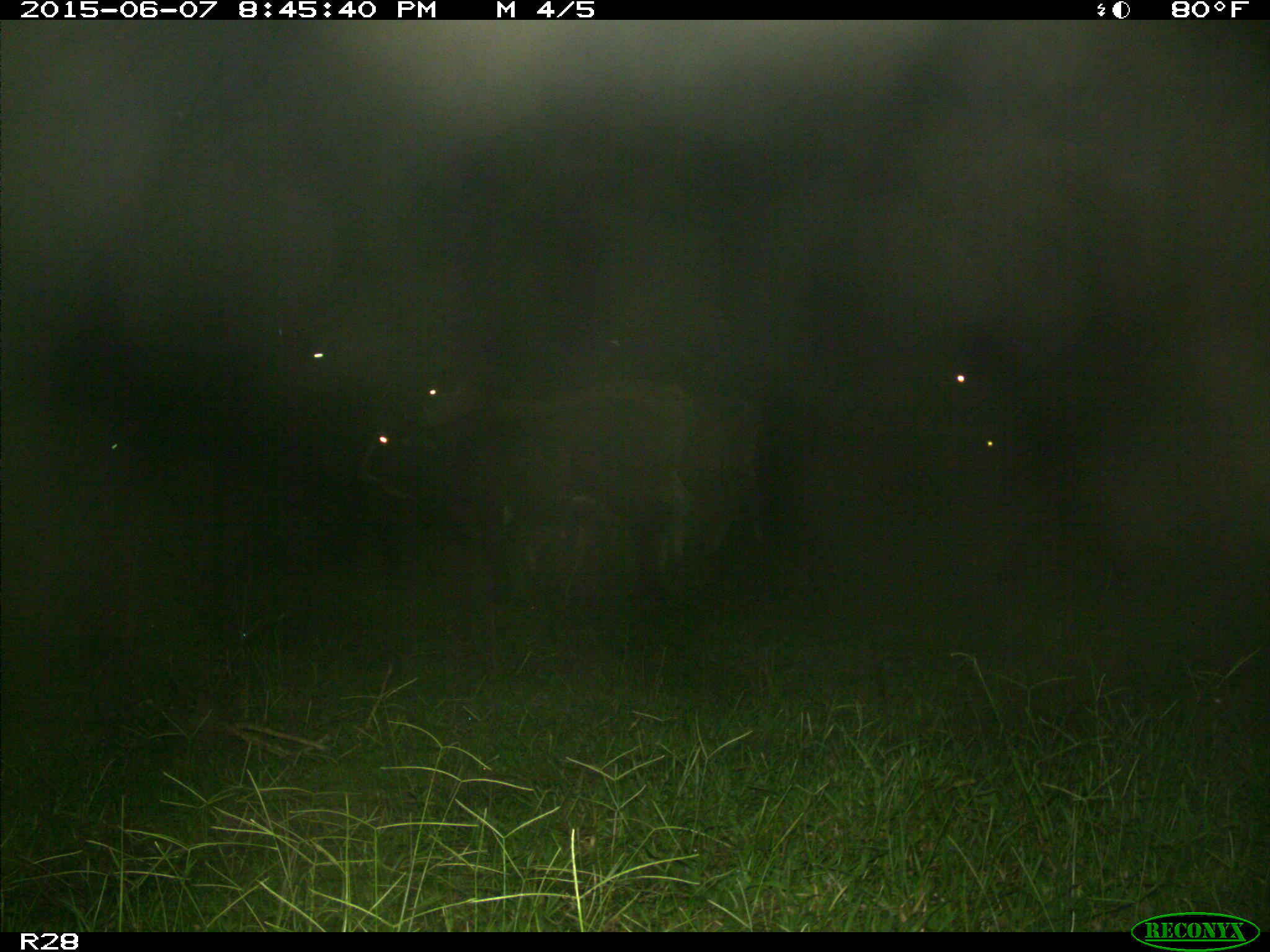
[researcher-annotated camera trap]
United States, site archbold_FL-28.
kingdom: Animalia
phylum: Chordata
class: Mammalia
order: Artiodactyla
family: Bovidae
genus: Bos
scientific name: Bos taurus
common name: domestic cow